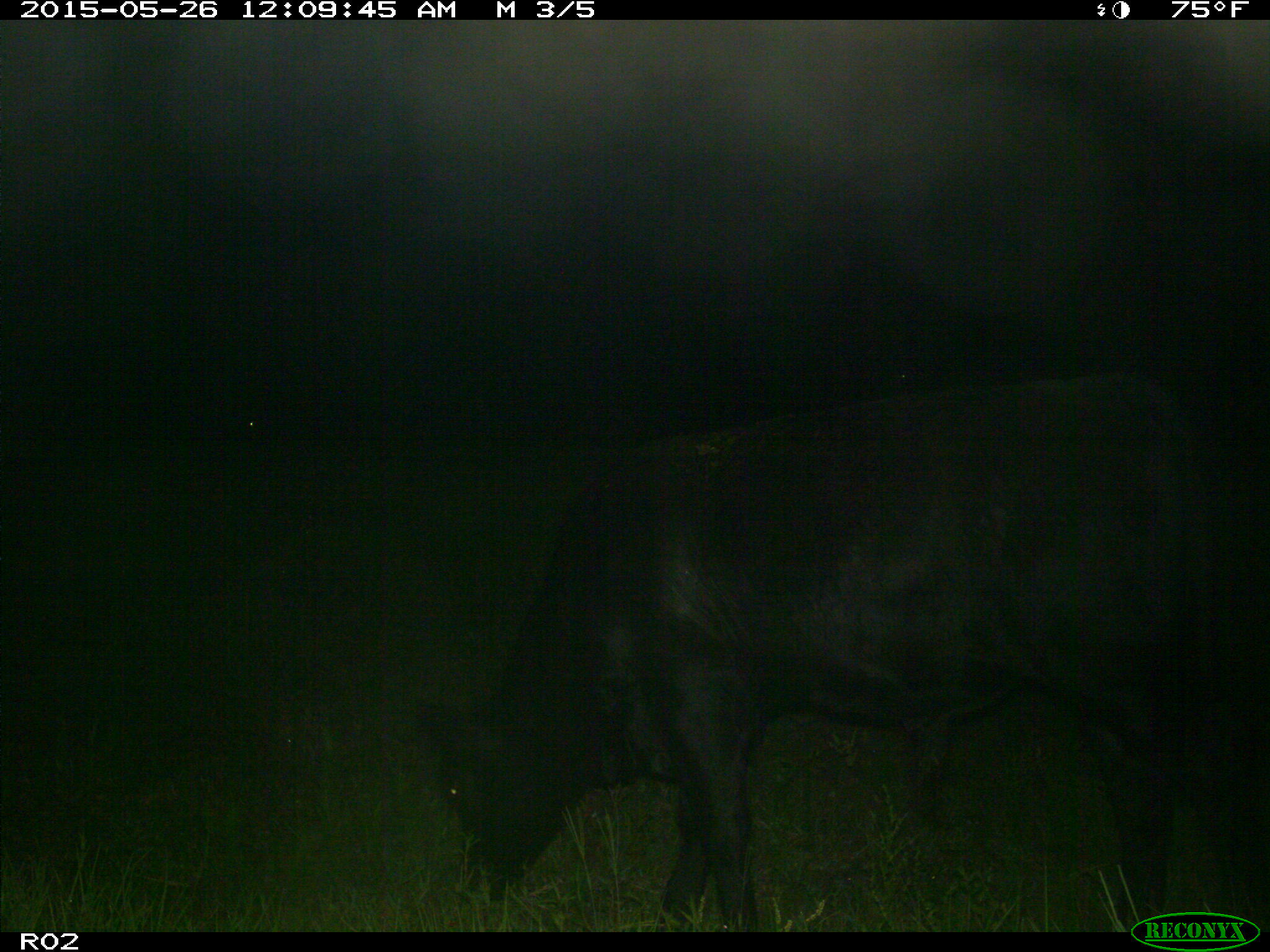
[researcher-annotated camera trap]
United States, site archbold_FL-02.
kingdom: Animalia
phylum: Chordata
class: Mammalia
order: Artiodactyla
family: Bovidae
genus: Bos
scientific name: Bos taurus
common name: domestic cow